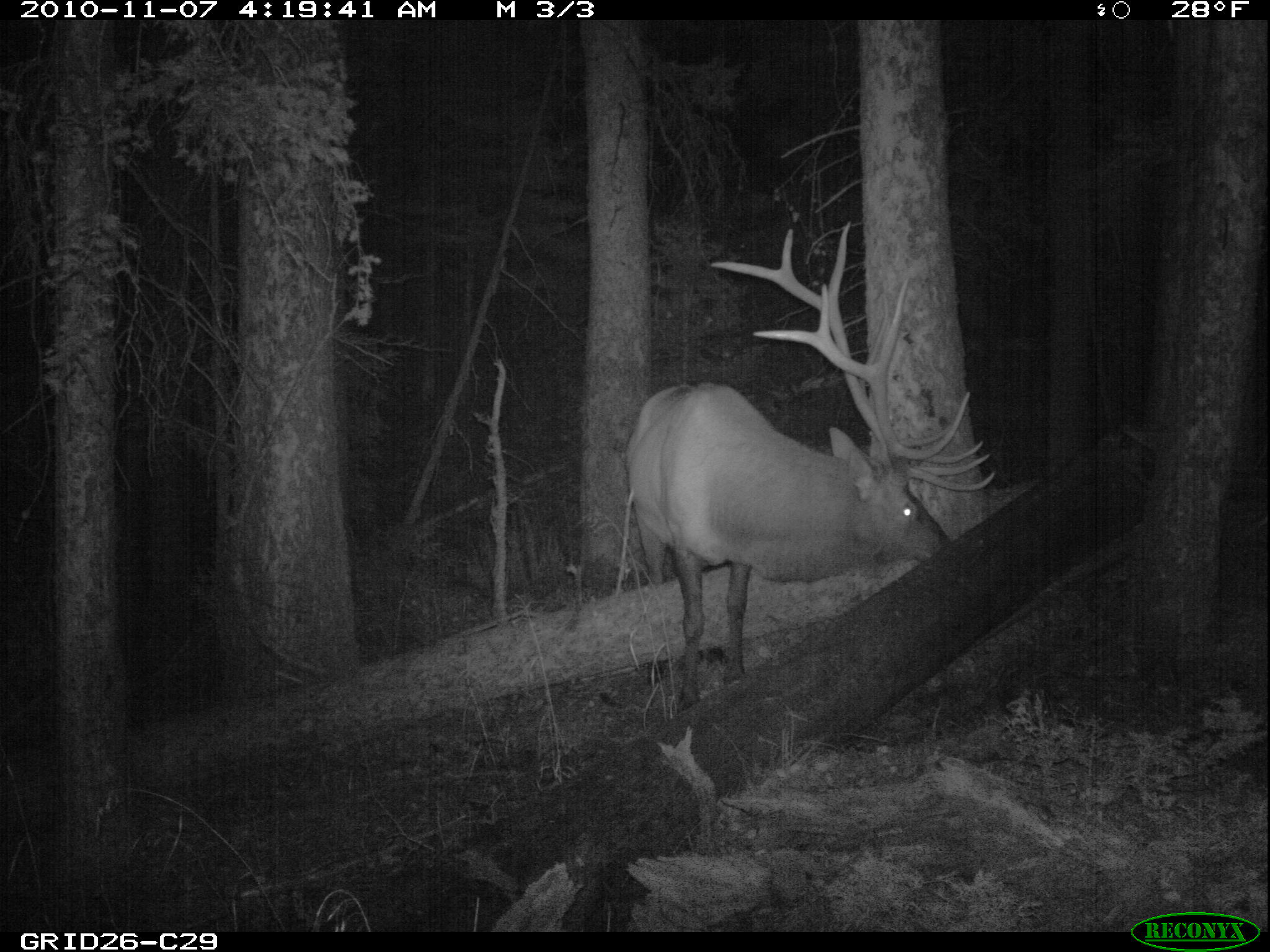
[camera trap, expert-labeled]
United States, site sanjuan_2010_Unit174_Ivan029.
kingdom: Animalia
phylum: Chordata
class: Mammalia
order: Artiodactyla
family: Cervidae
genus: Cervus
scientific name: Cervus elaphus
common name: red deer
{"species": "Cervus elaphus (red deer)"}